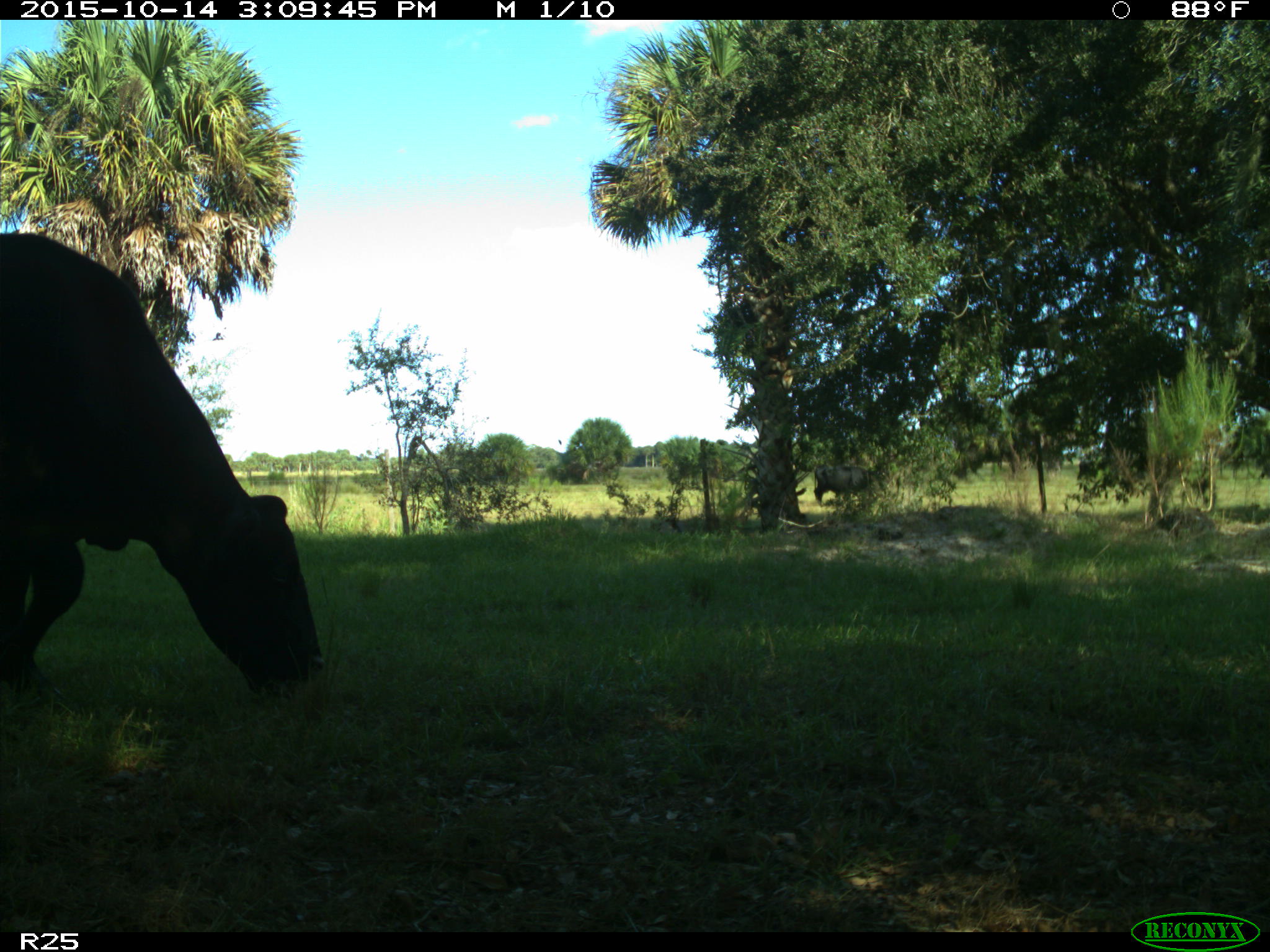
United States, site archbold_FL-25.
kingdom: Animalia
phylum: Chordata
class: Mammalia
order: Artiodactyla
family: Bovidae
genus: Bos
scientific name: Bos taurus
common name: domestic cow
Bos taurus (domestic cow).